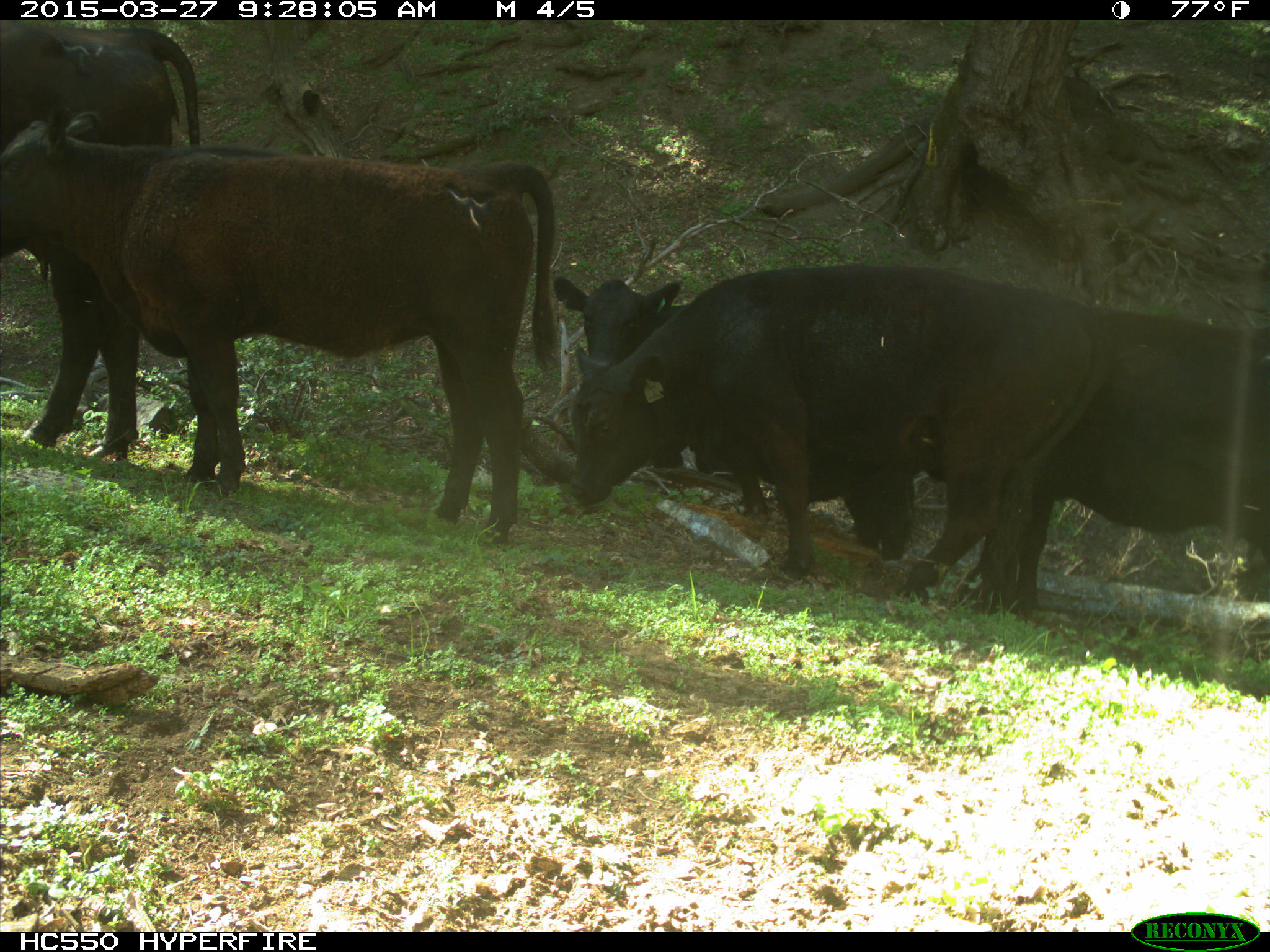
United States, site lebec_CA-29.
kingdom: Animalia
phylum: Chordata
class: Mammalia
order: Artiodactyla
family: Bovidae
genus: Bos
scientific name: Bos taurus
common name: domestic cow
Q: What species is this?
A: Bos taurus (domestic cow).